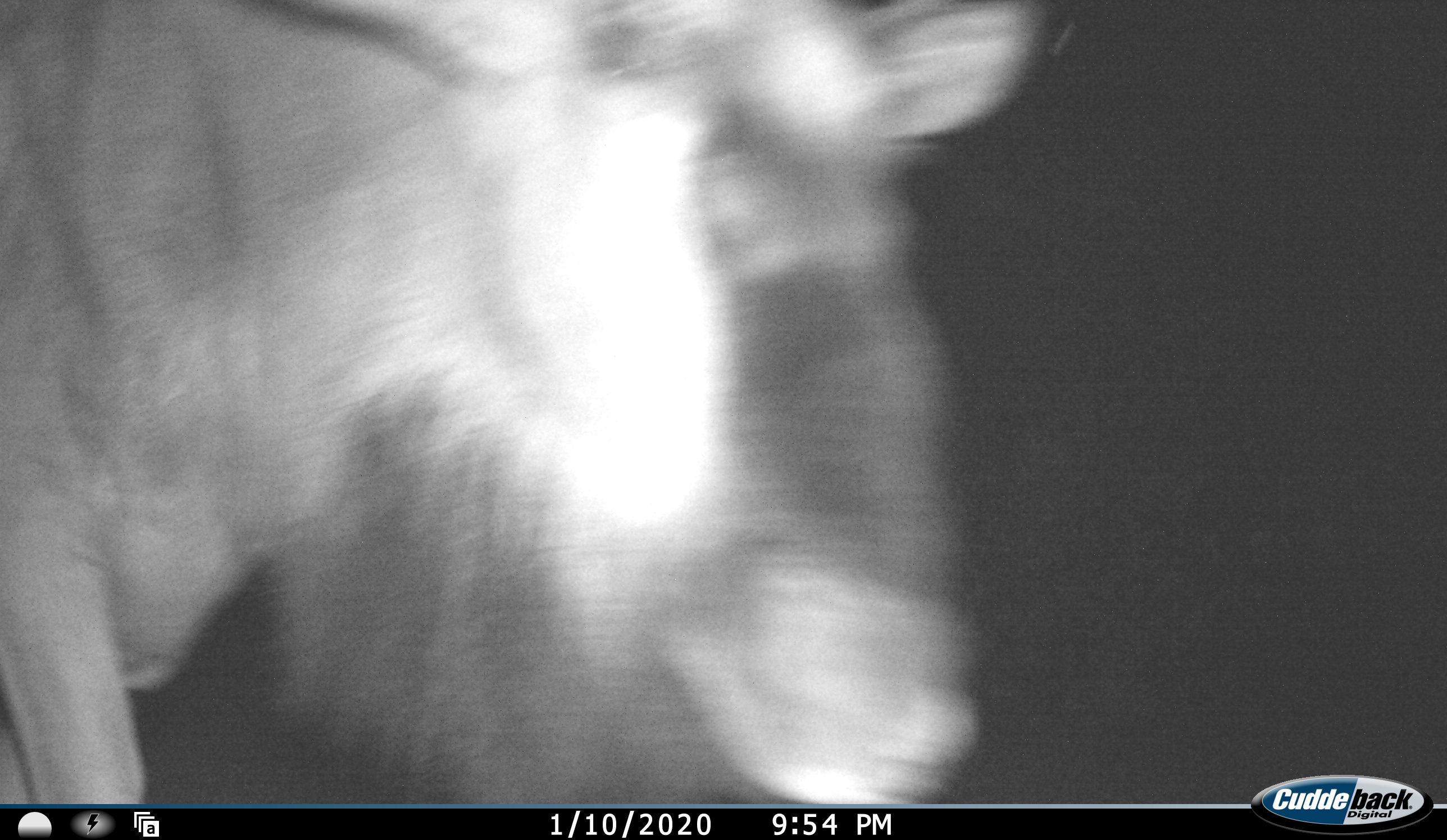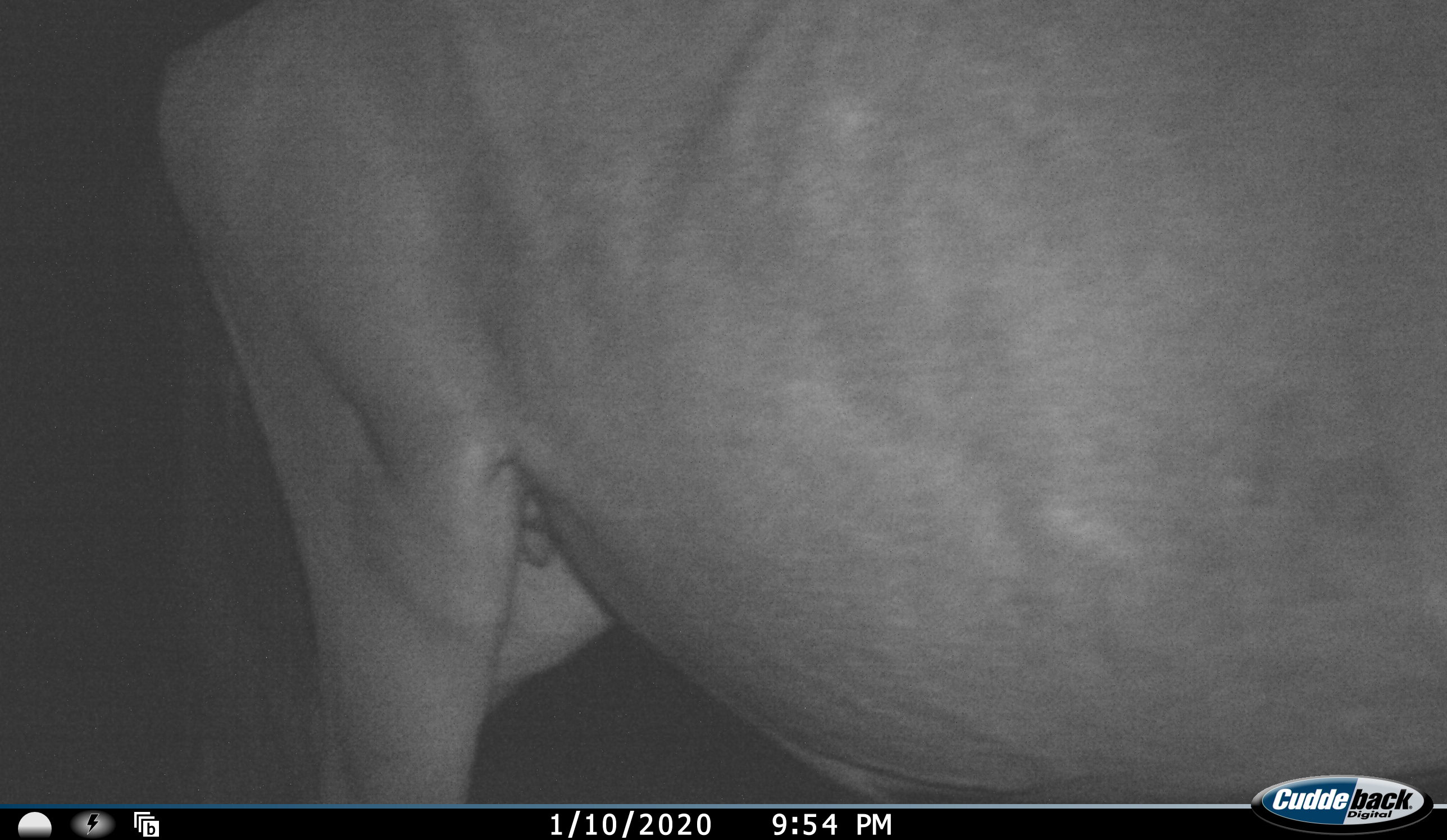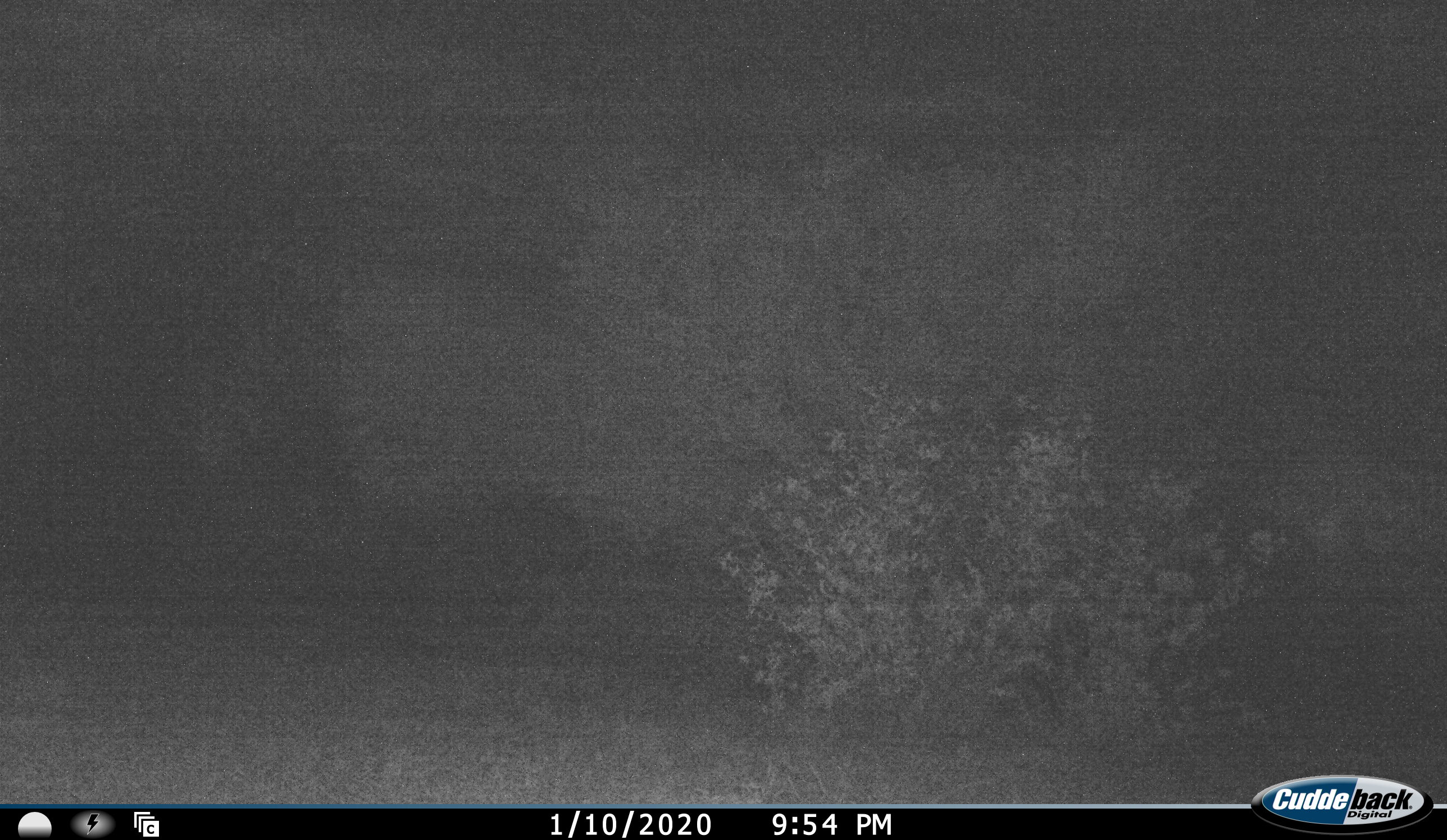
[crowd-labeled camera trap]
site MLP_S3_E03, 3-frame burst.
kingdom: Animalia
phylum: Chordata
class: Mammalia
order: Artiodactyla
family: Bovidae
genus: Connochaetes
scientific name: Connochaetes taurinus taurinus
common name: blue wildebeest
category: wildebeestblue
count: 1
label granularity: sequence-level